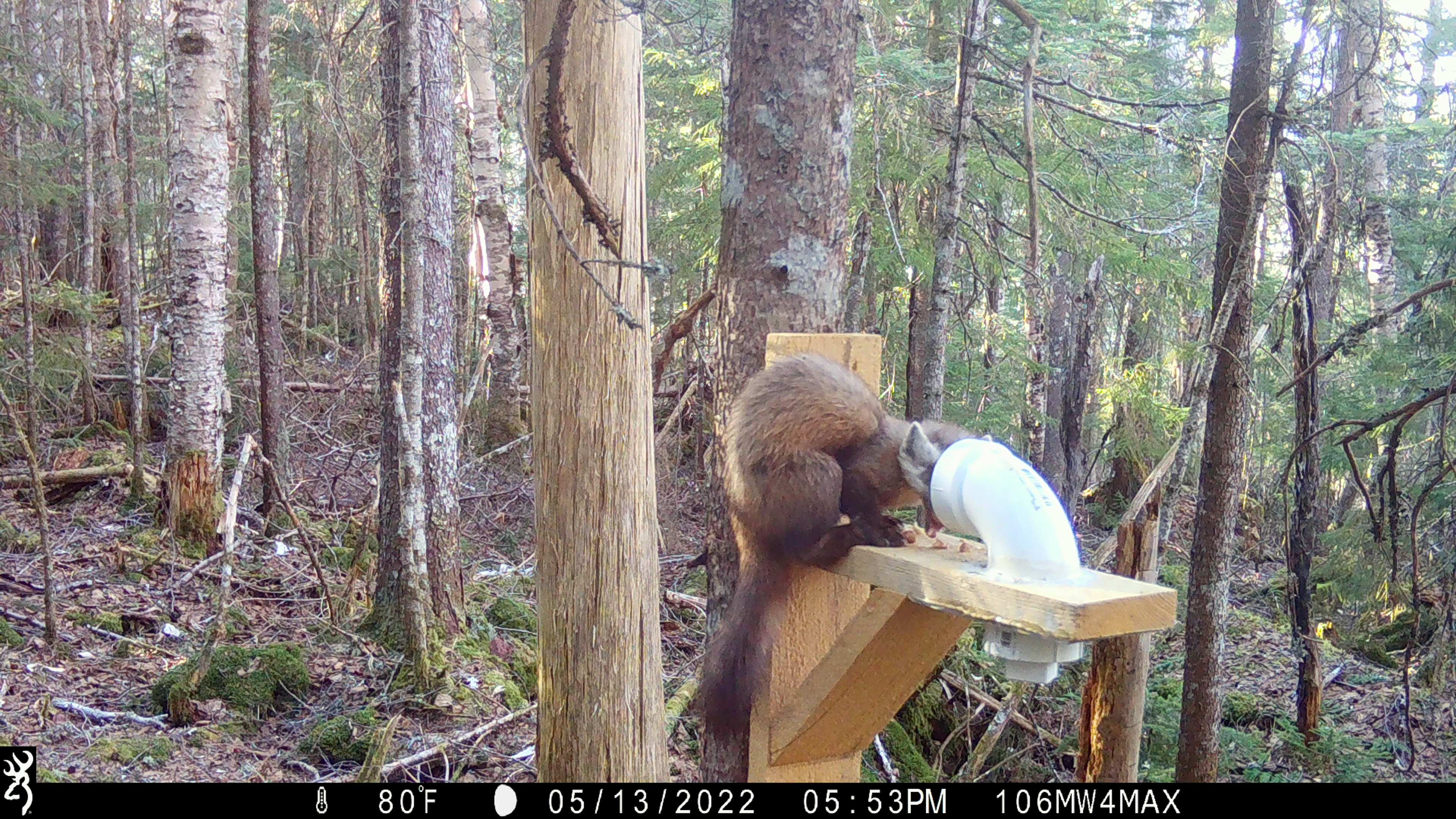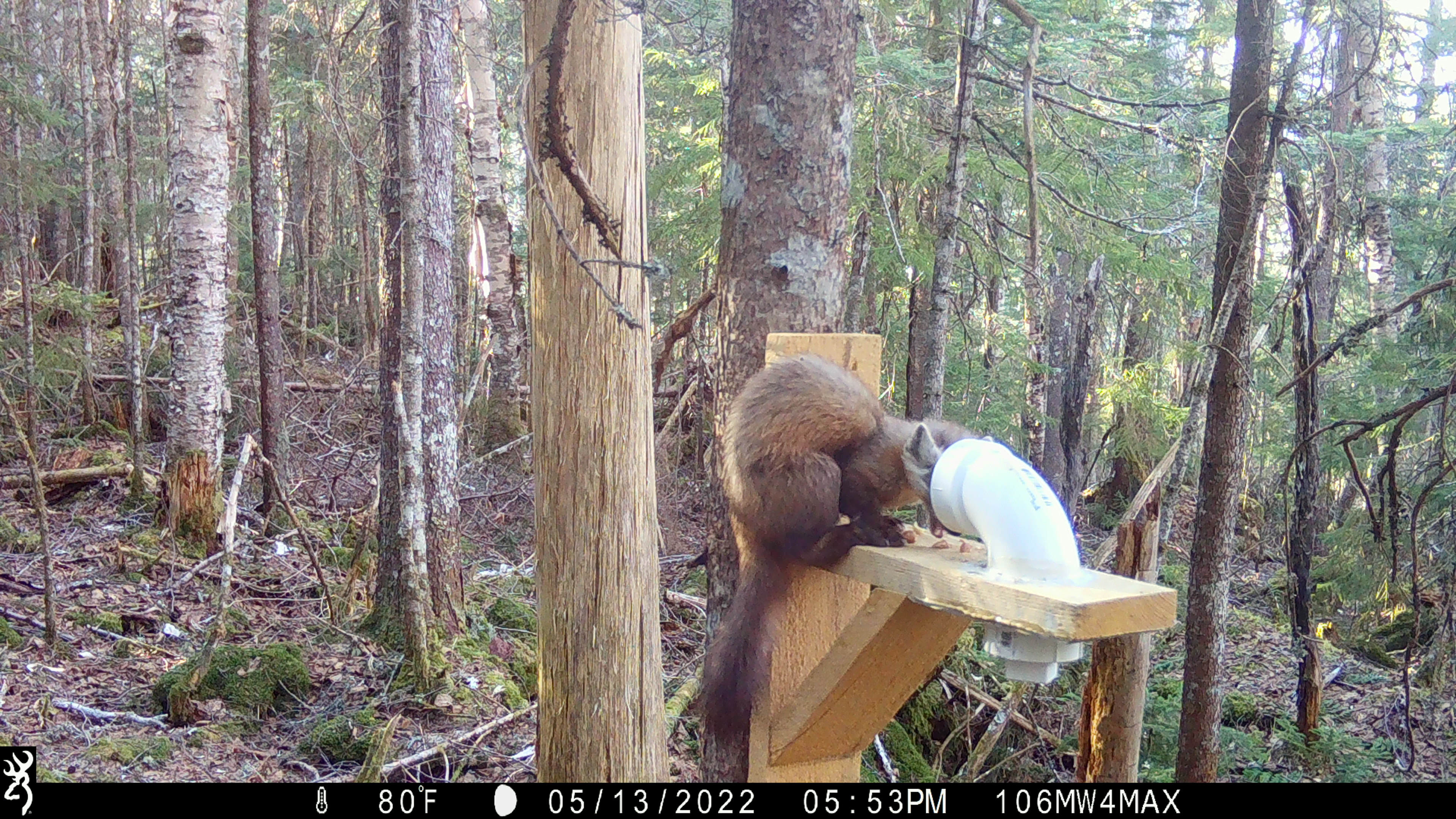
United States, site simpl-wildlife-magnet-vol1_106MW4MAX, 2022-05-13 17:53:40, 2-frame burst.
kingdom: Animalia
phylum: Chordata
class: Mammalia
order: Carnivora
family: Mustelidae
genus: Martes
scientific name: Martes americana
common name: american marten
American marten (Martes americana).